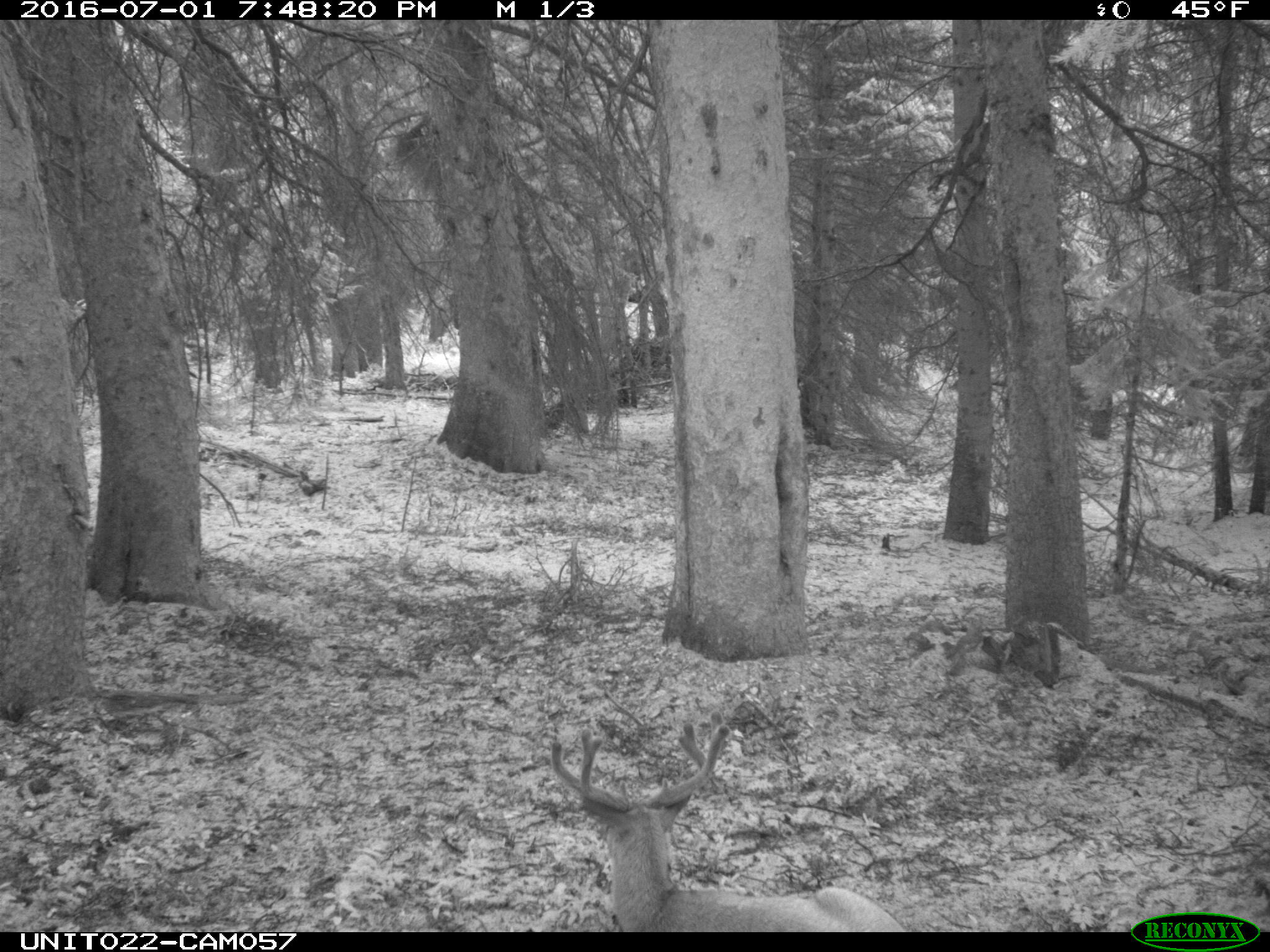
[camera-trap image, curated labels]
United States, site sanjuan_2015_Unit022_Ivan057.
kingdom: Animalia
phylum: Chordata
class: Mammalia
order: Artiodactyla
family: Cervidae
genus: Odocoileus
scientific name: Odocoileus hemionus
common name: mule deer